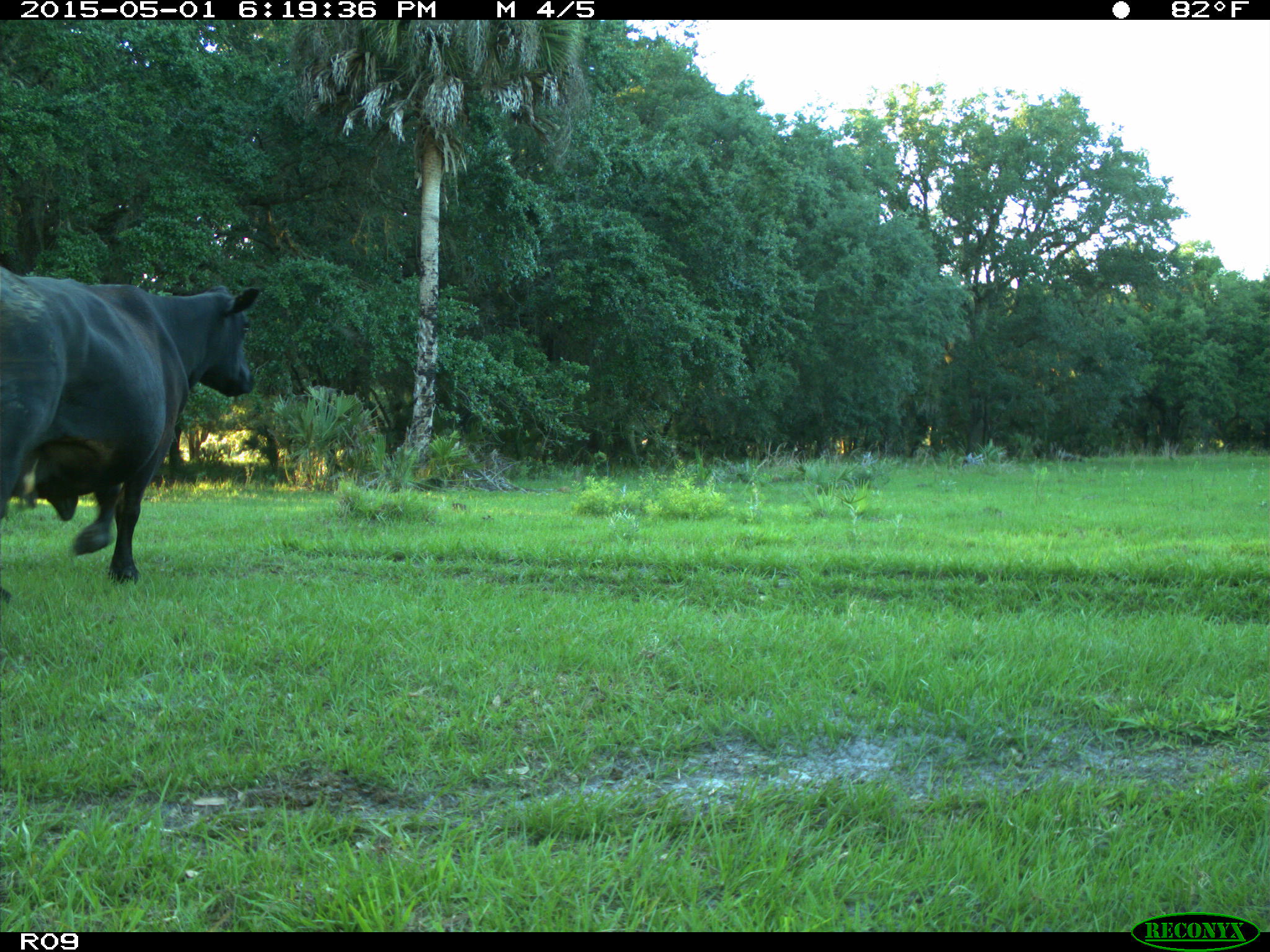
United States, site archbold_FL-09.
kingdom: Animalia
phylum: Chordata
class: Mammalia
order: Artiodactyla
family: Bovidae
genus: Bos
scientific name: Bos taurus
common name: domestic cow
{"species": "Bos taurus (domestic cow)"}